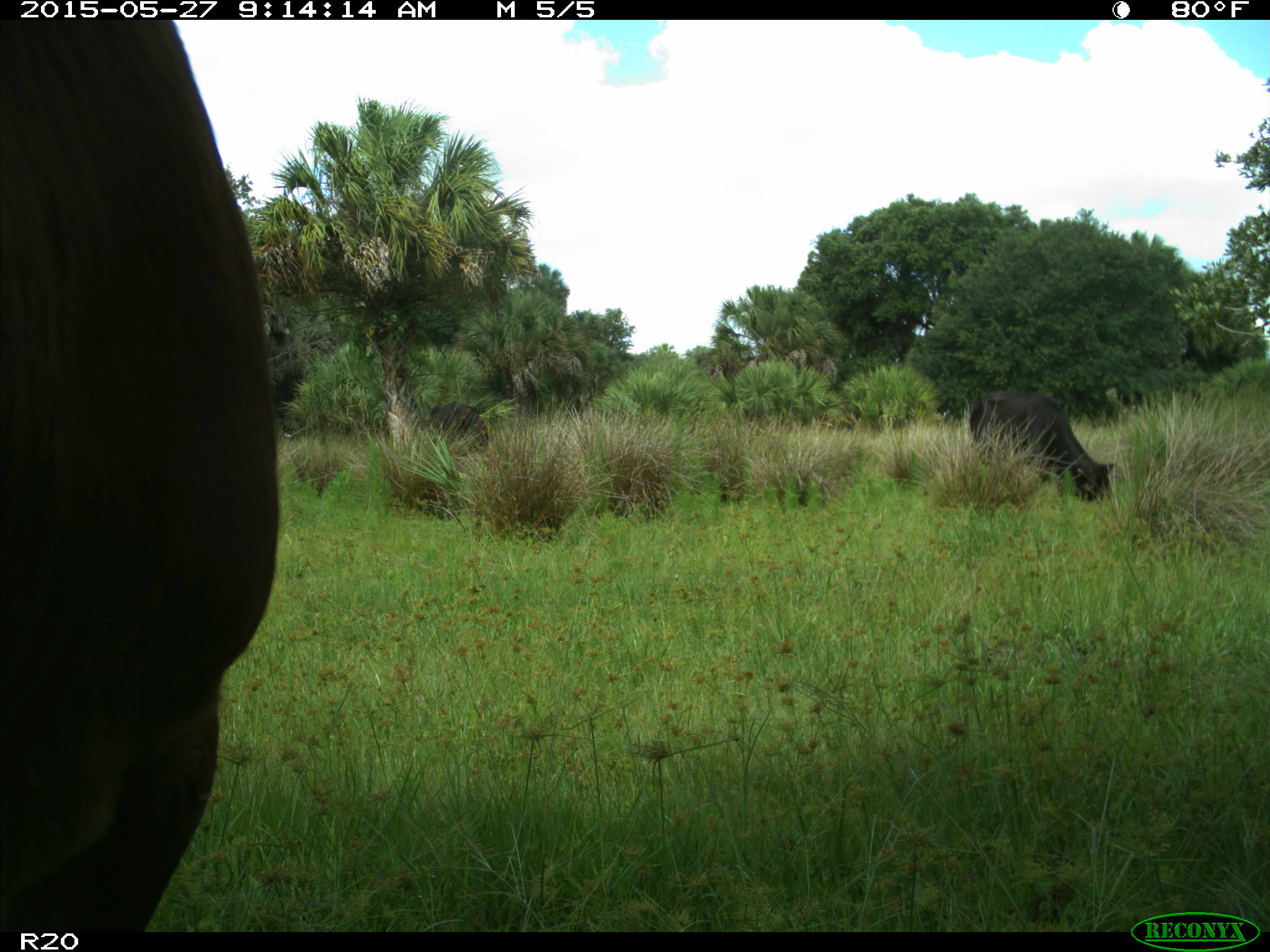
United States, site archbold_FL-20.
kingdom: Animalia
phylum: Chordata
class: Mammalia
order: Artiodactyla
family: Bovidae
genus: Bos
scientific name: Bos taurus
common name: domestic cow